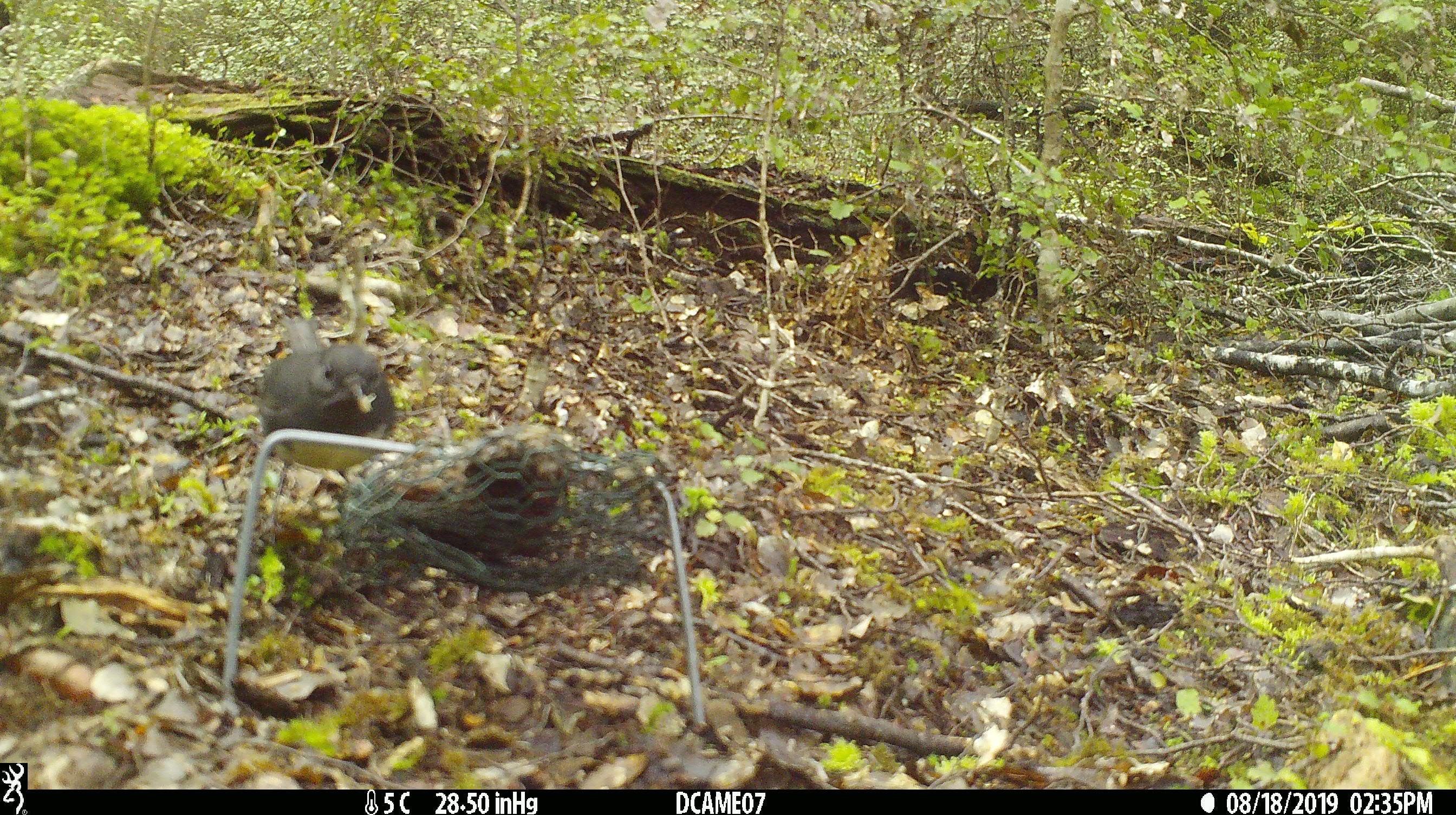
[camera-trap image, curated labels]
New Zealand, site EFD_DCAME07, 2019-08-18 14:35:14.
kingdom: Animalia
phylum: Chordata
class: Aves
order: Passeriformes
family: Petroicidae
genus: Petroica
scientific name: Petroica australis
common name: new zealand robin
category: robin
Robin (new zealand robin) (Petroica australis).